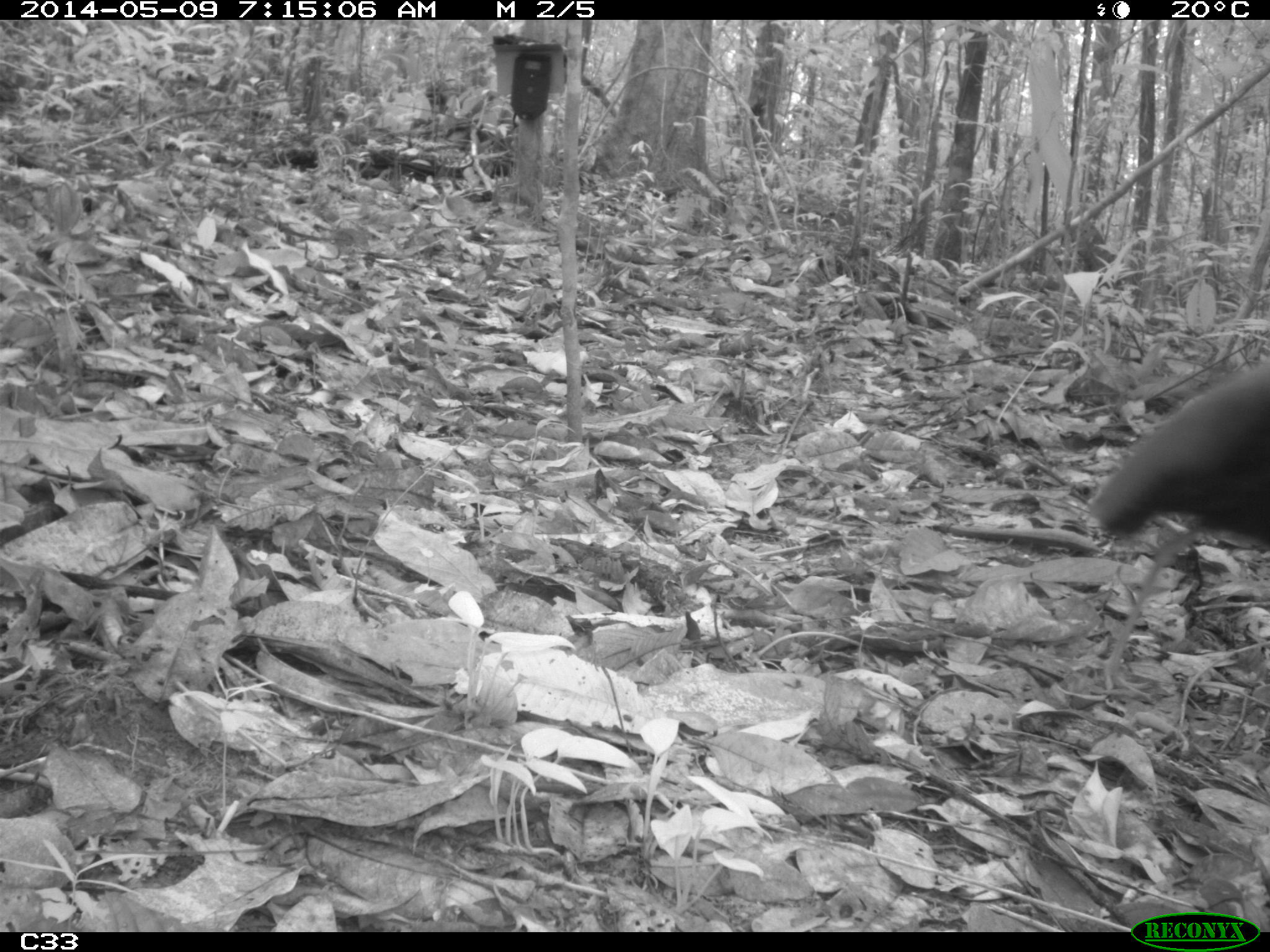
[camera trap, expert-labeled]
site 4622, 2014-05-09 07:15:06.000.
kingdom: Animalia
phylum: Chordata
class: Aves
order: Gruiformes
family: Psophiidae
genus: Psophia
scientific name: Psophia crepitans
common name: gray-winged trumpeter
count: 5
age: adult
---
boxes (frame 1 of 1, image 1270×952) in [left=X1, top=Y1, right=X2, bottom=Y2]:
psophia crepitans: [left=1089, top=354, right=1270, bottom=544]